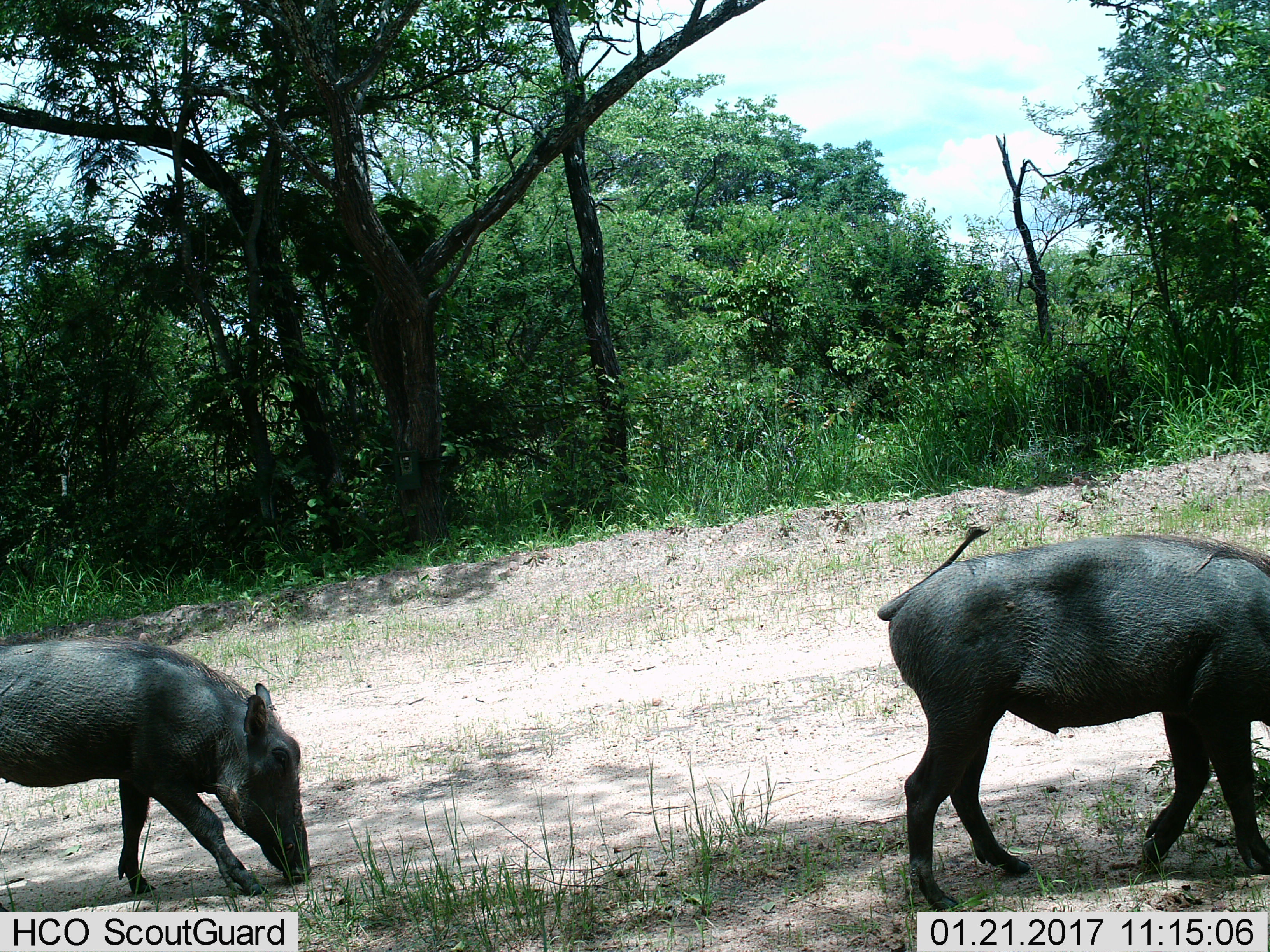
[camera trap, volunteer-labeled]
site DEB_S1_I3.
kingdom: Animalia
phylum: Chordata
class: Mammalia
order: Artiodactyla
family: Suidae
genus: Phacochoerus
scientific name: Phacochoerus africanus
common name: warthog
Warthog (Phacochoerus africanus), count 2. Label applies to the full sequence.